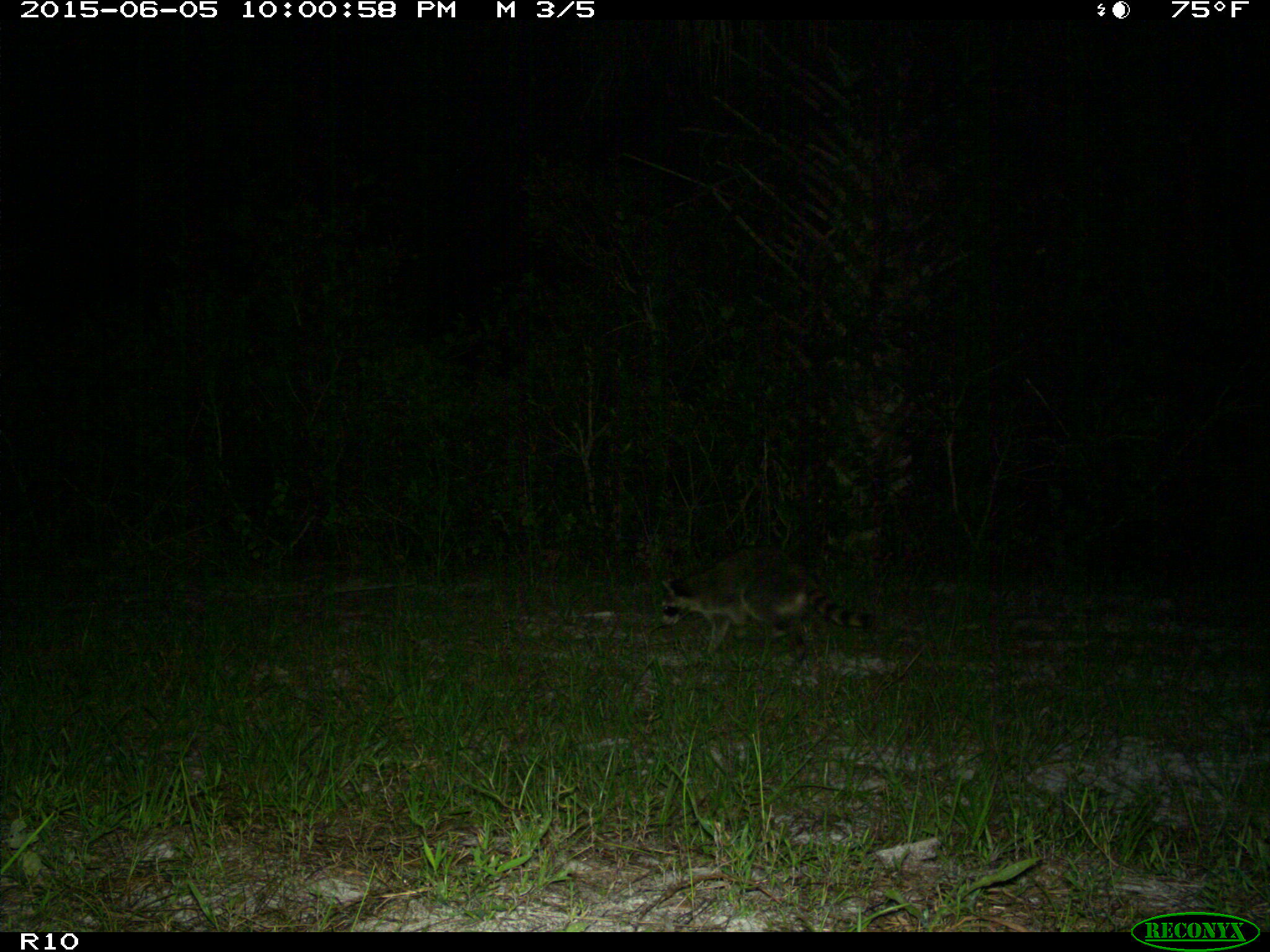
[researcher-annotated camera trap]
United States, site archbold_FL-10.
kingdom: Animalia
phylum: Chordata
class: Mammalia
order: Carnivora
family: Procyonidae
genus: Procyon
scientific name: Procyon lotor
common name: common raccoon